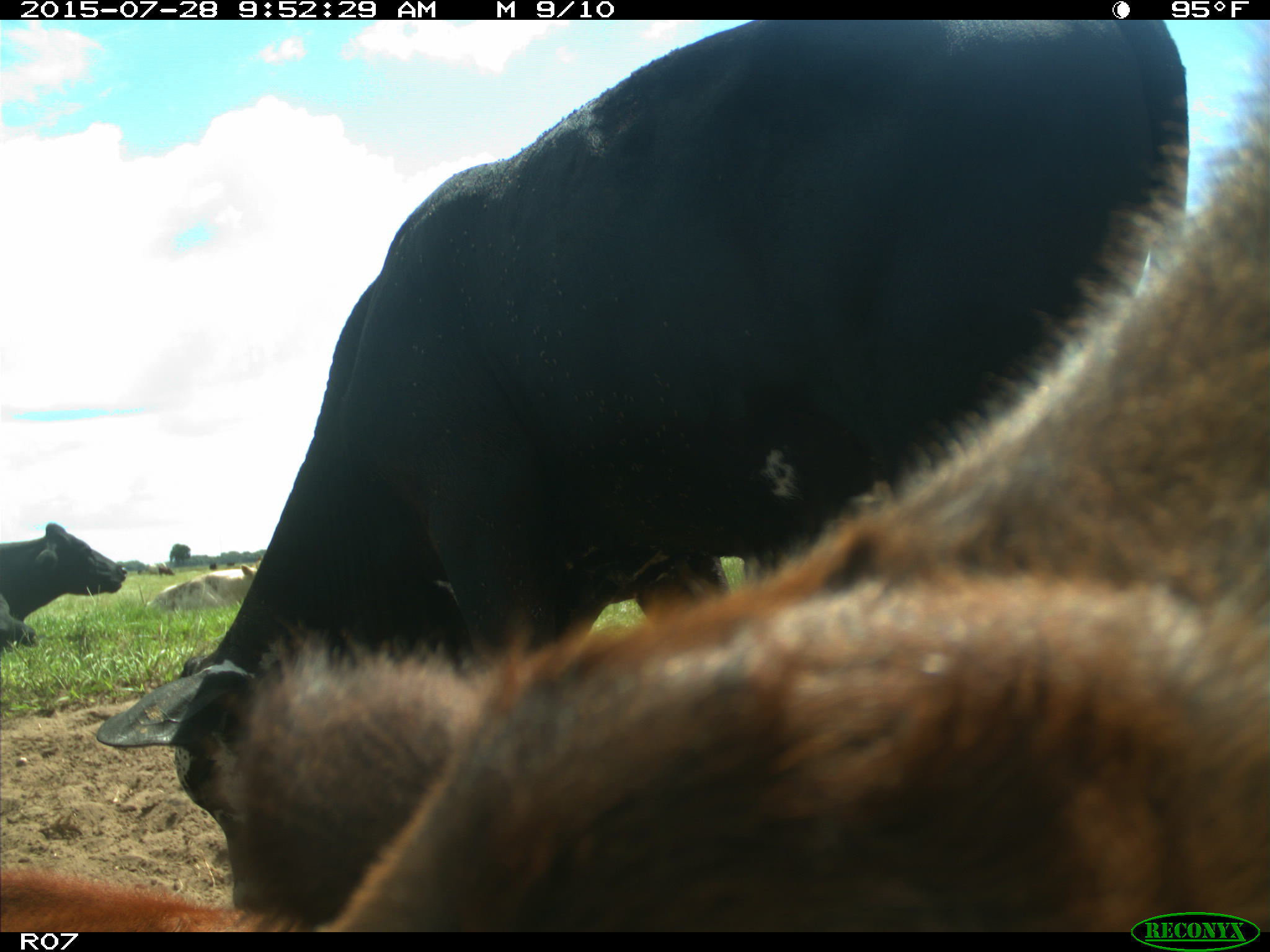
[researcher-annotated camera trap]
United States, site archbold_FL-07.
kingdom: Animalia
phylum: Chordata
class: Mammalia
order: Artiodactyla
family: Bovidae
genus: Bos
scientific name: Bos taurus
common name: domestic cow